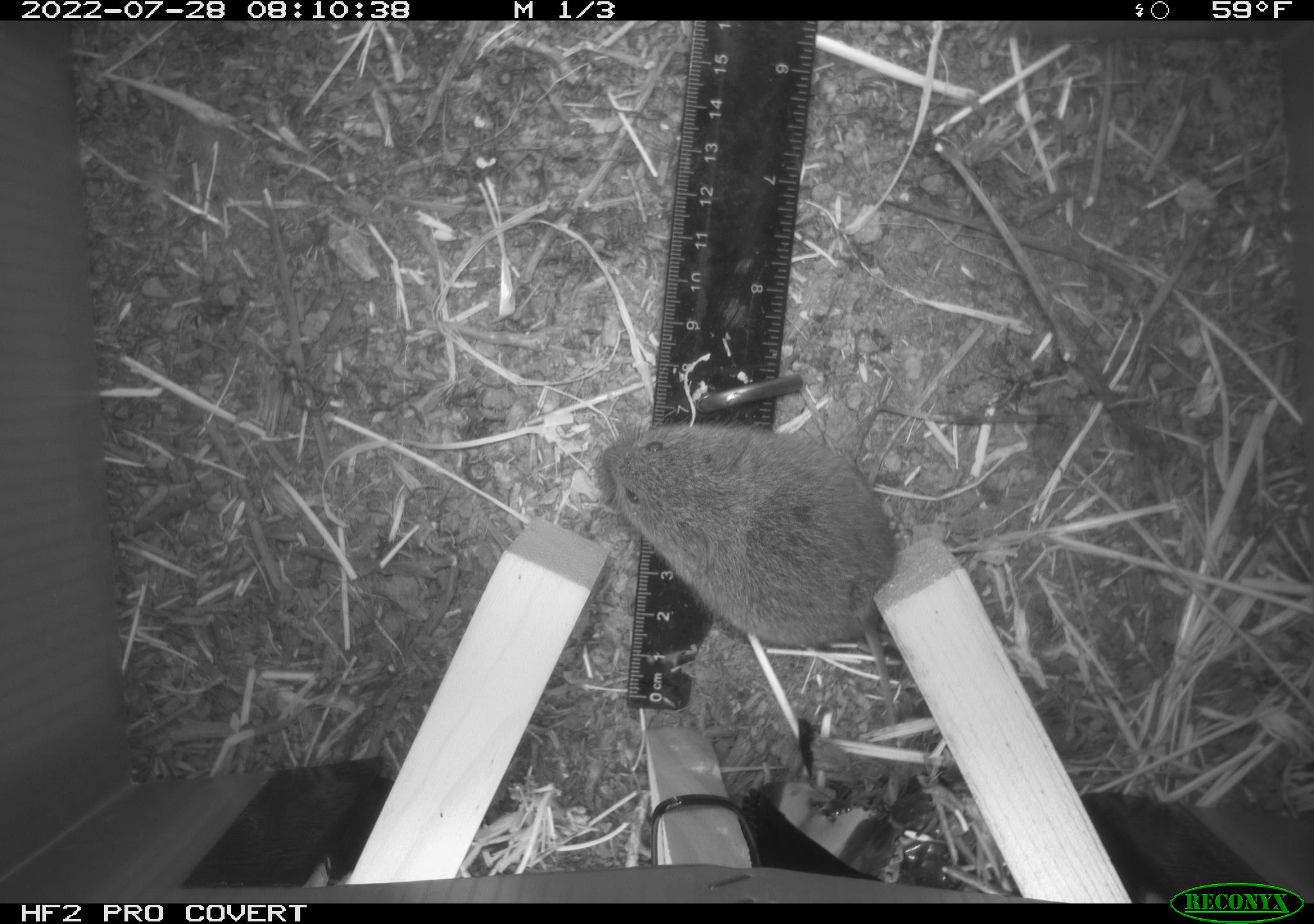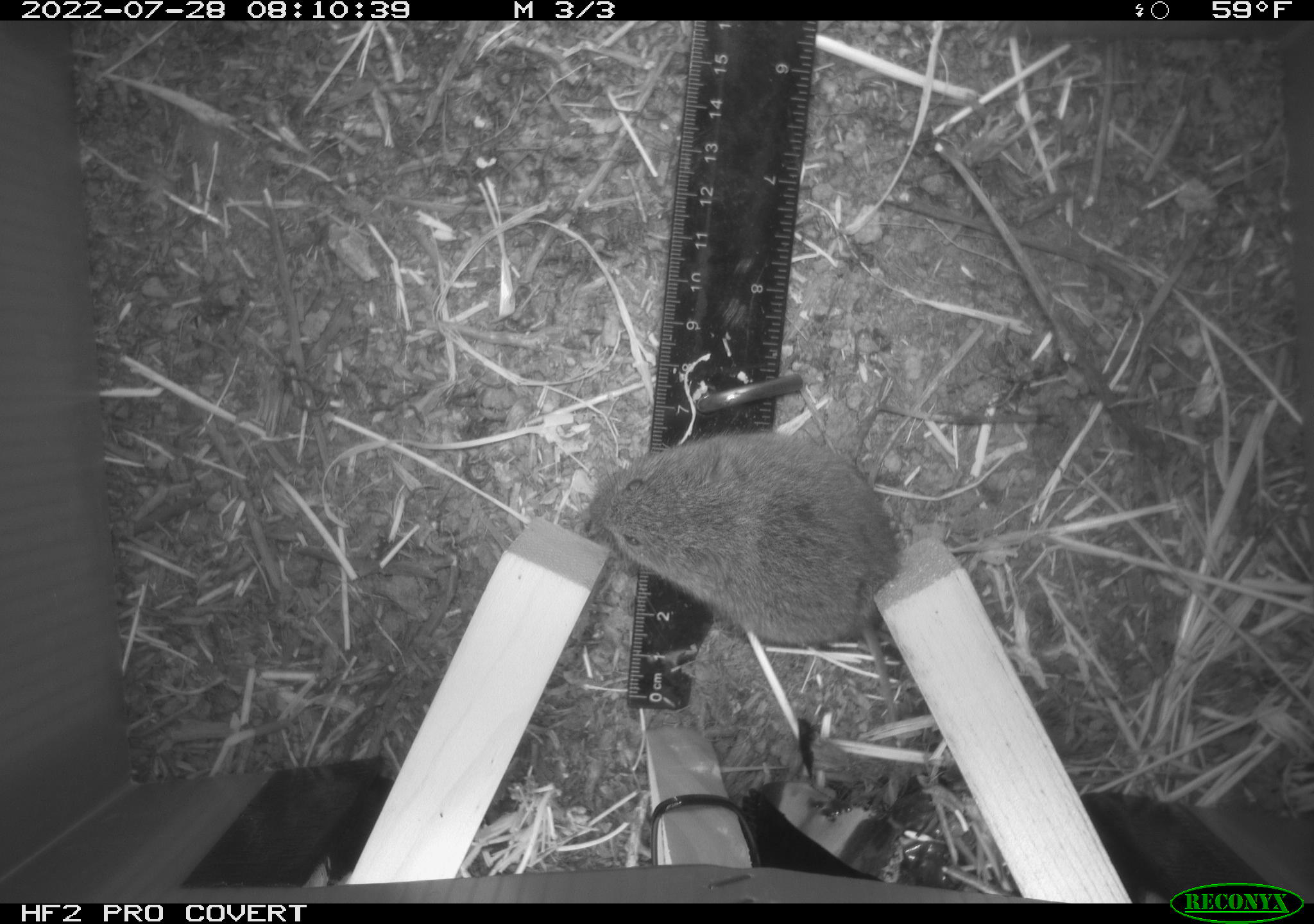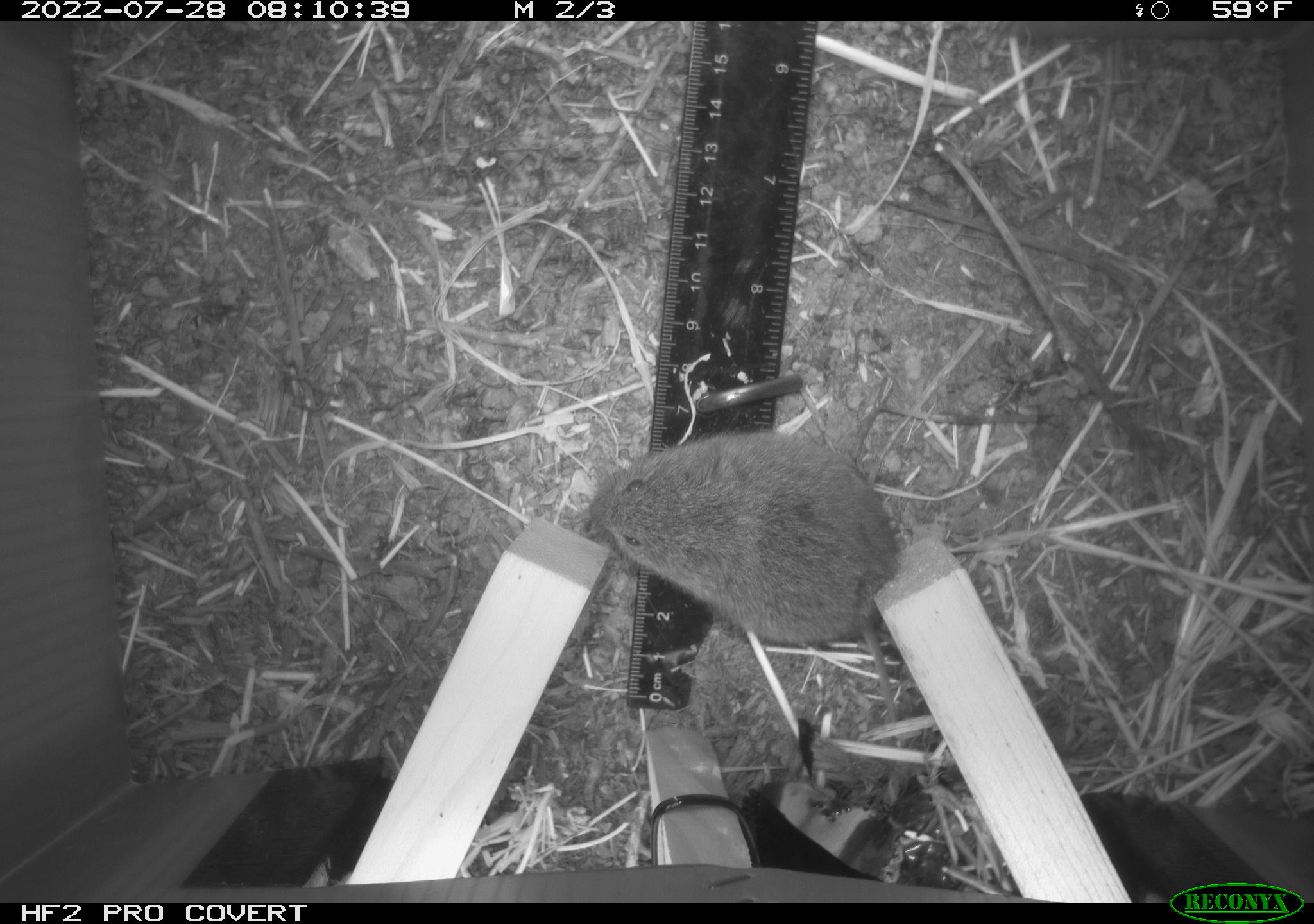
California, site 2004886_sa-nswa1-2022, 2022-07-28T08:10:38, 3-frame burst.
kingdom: Animalia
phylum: Chordata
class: Mammalia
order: Rodentia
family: Cricetidae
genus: Microtus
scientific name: Microtus californicus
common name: california vole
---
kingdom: Animalia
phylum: Chordata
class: Mammalia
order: Rodentia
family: Cricetidae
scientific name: Cricetidae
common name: hamsters, voles, lemmings, and allies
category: cricetidae family